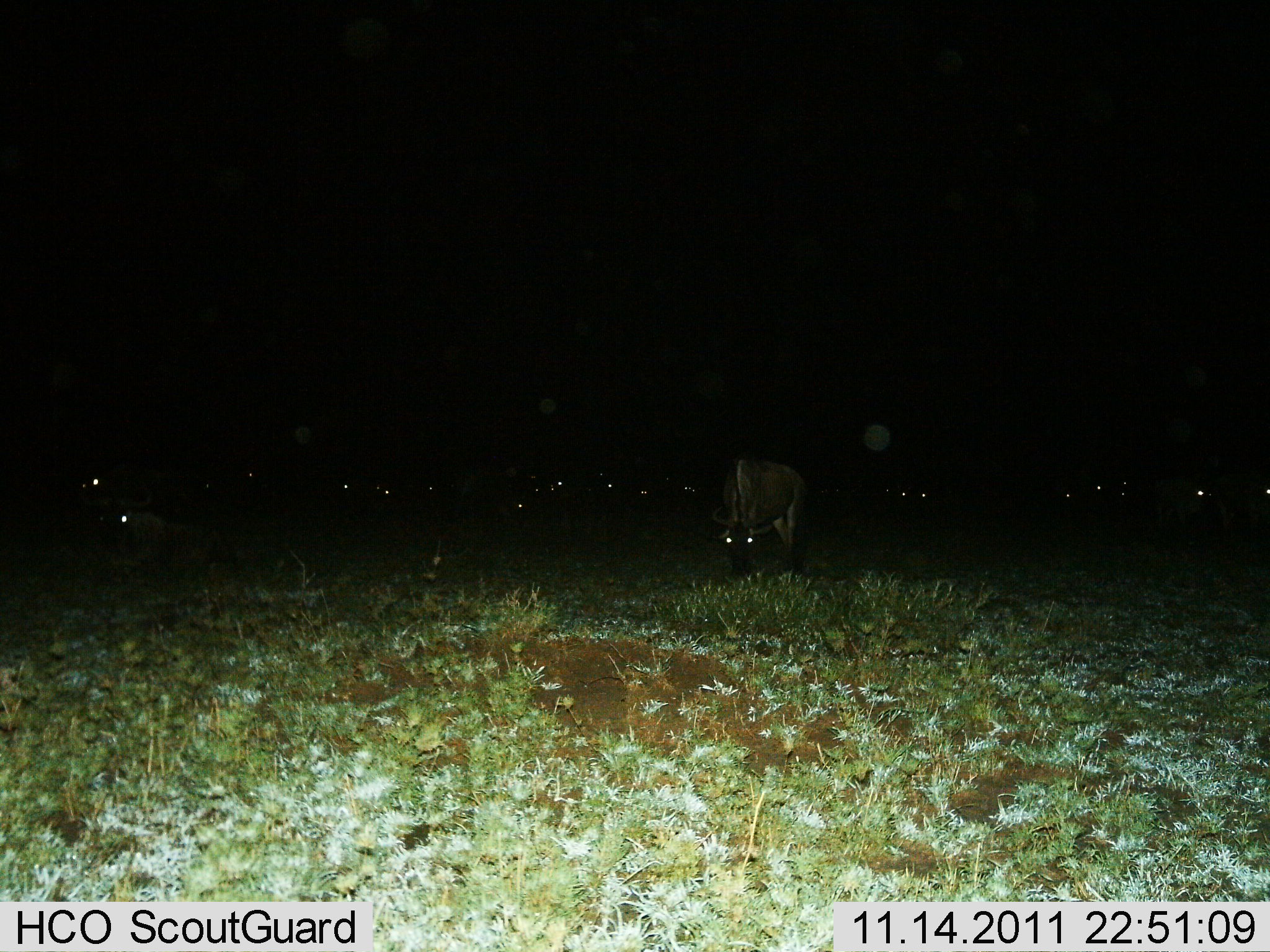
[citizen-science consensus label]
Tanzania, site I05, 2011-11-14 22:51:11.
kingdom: Animalia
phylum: Chordata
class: Mammalia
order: Artiodactyla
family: Bovidae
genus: Connochaetes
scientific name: Connochaetes taurinus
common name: blue wildebeest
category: wildebeest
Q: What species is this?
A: Wildebeest (blue wildebeest) (Connochaetes taurinus).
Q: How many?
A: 11-50.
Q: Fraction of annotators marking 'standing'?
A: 45%.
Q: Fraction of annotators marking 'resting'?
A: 27%.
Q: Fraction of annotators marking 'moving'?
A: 0%.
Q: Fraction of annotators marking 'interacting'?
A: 0%.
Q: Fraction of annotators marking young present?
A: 0%.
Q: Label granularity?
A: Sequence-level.